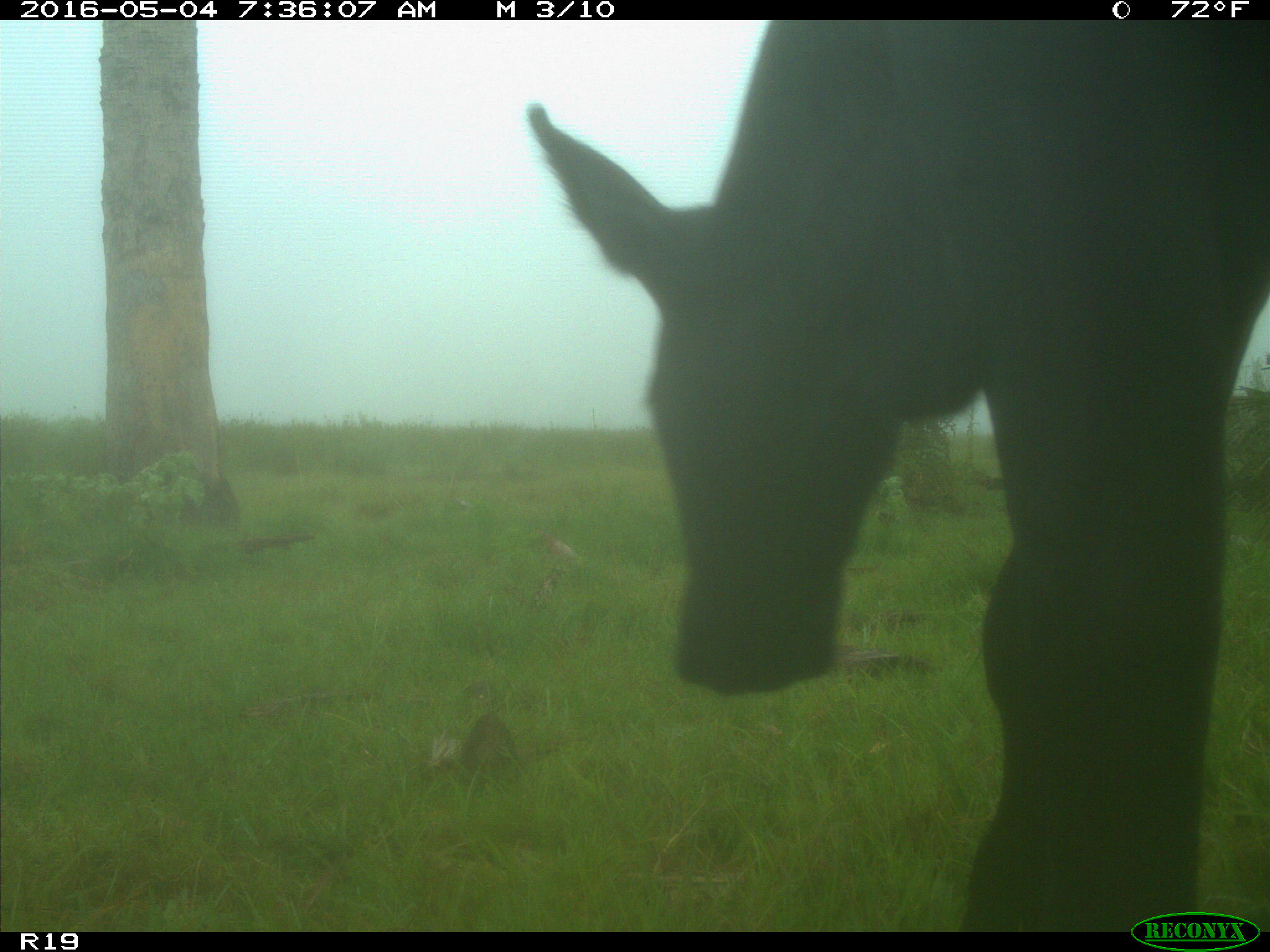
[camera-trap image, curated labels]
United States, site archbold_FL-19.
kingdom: Animalia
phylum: Chordata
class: Mammalia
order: Artiodactyla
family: Bovidae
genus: Bos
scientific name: Bos taurus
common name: domestic cow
Bos taurus (domestic cow).